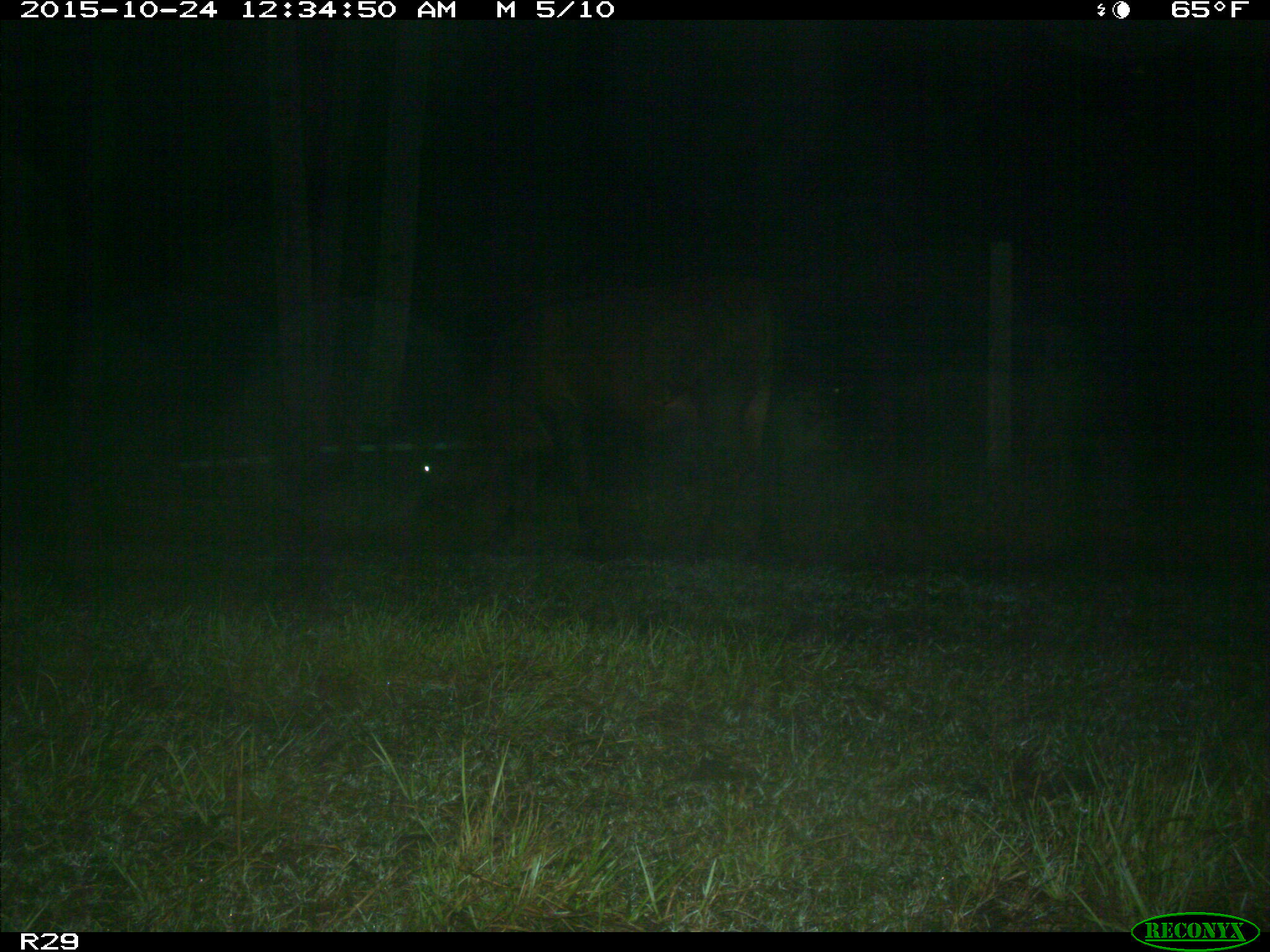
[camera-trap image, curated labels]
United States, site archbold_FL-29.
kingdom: Animalia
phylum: Chordata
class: Mammalia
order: Artiodactyla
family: Bovidae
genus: Bos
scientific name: Bos taurus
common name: domestic cow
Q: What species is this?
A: Bos taurus (domestic cow).